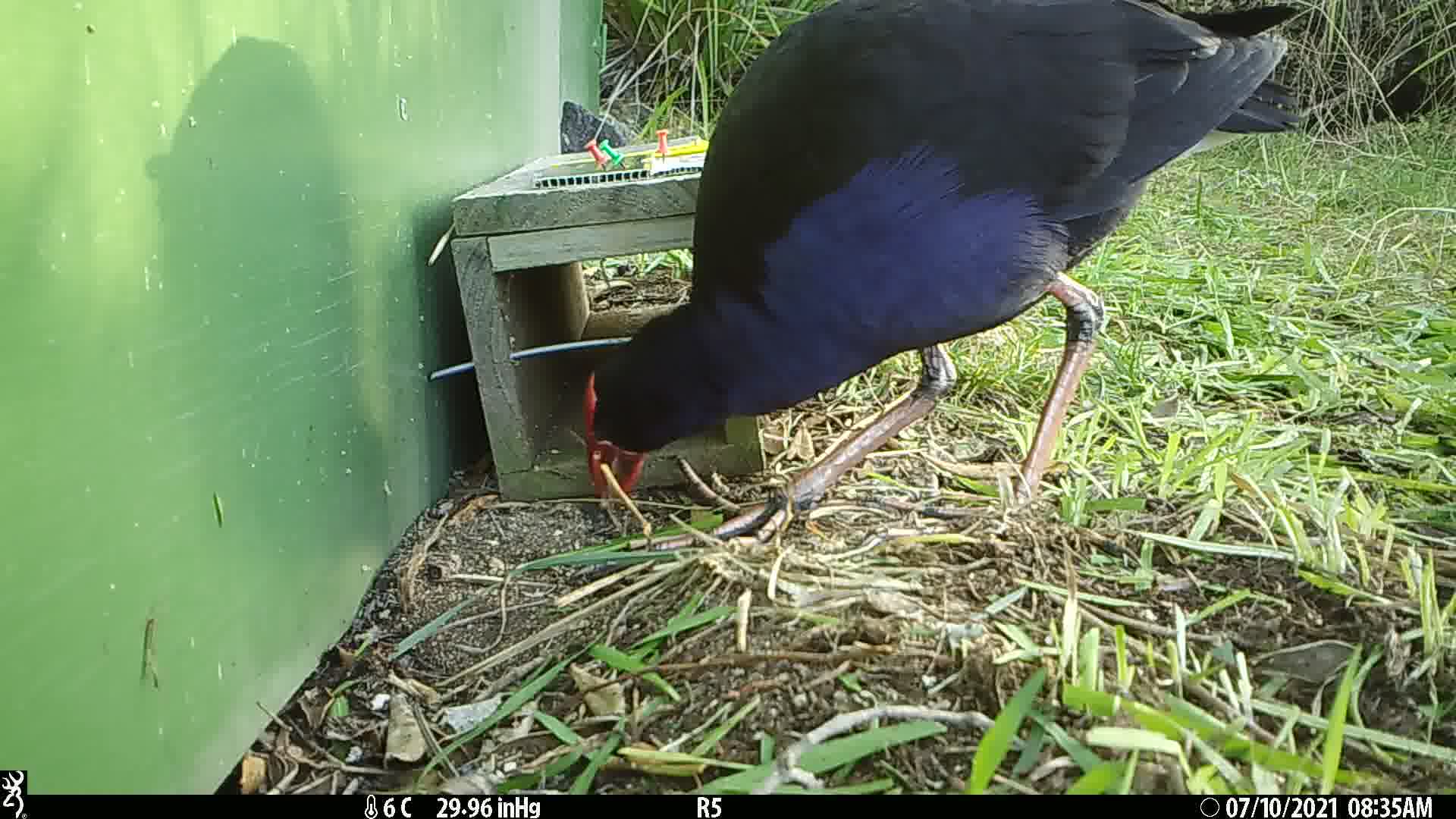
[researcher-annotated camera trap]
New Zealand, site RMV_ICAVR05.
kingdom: Animalia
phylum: Chordata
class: Aves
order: Gruiformes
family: Rallidae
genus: Porphyrio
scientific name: Porphyrio melanotus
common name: australasian swamphen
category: pukeko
Pukeko (australasian swamphen) (Porphyrio melanotus).